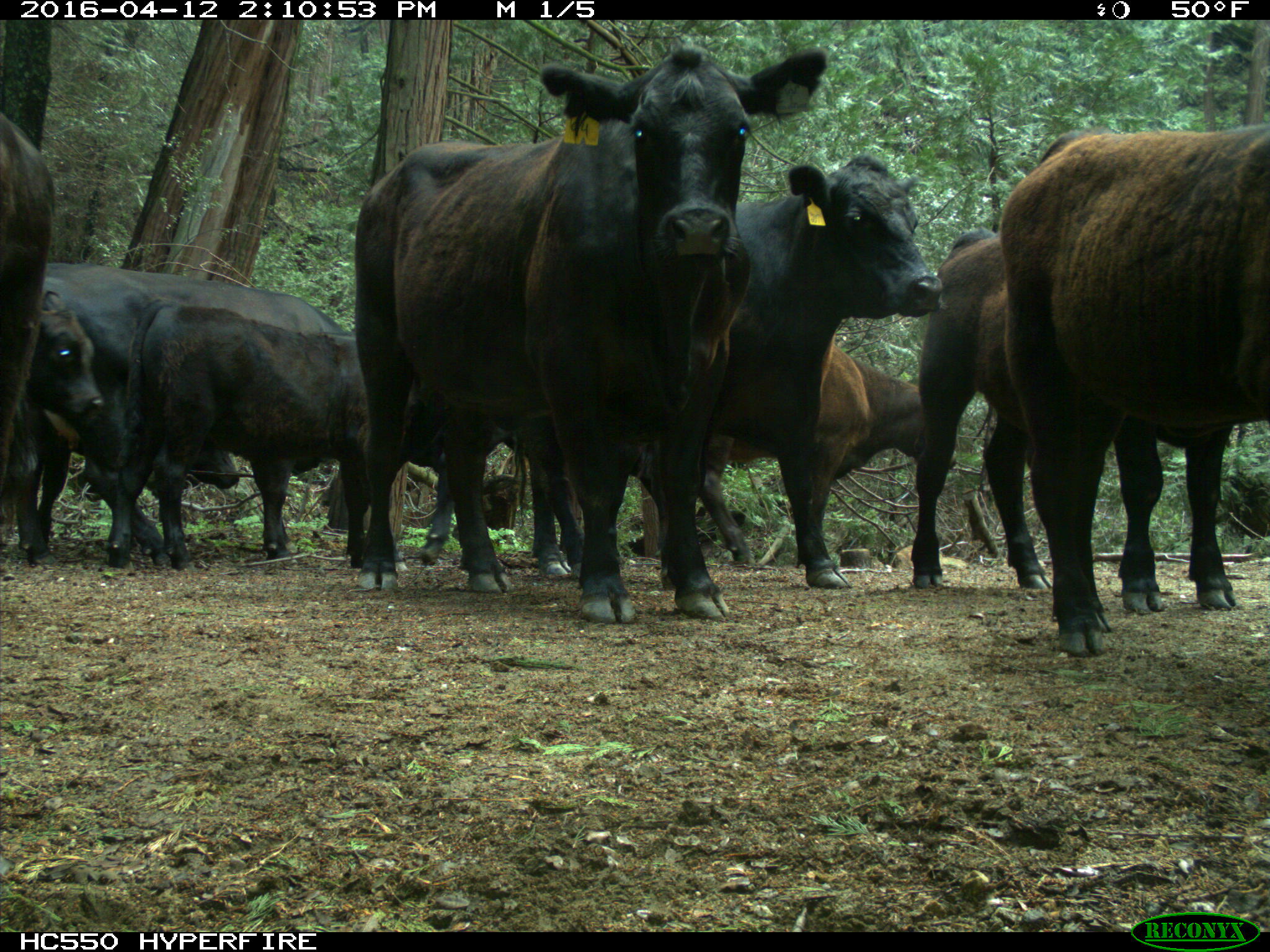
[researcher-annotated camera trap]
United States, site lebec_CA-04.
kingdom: Animalia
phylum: Chordata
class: Mammalia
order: Artiodactyla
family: Bovidae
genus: Bos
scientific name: Bos taurus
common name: domestic cow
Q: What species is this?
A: Bos taurus (domestic cow).